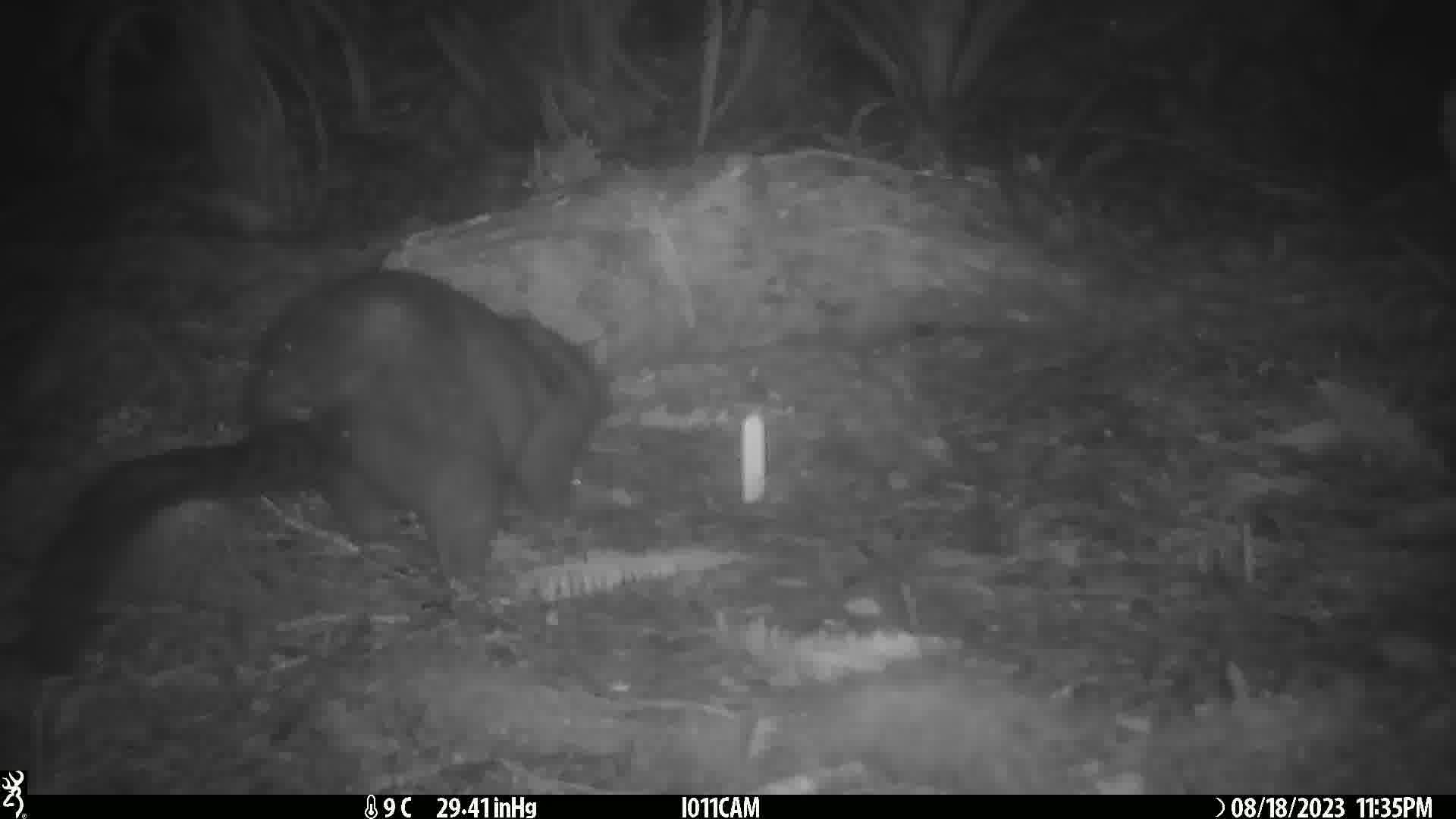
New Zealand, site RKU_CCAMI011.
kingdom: Animalia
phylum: Chordata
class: Mammalia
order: Diprotodontia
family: Phalangeridae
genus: Trichosurus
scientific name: Trichosurus vulpecula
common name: common brushtail possum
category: possum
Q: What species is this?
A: Possum (common brushtail possum) (Trichosurus vulpecula).